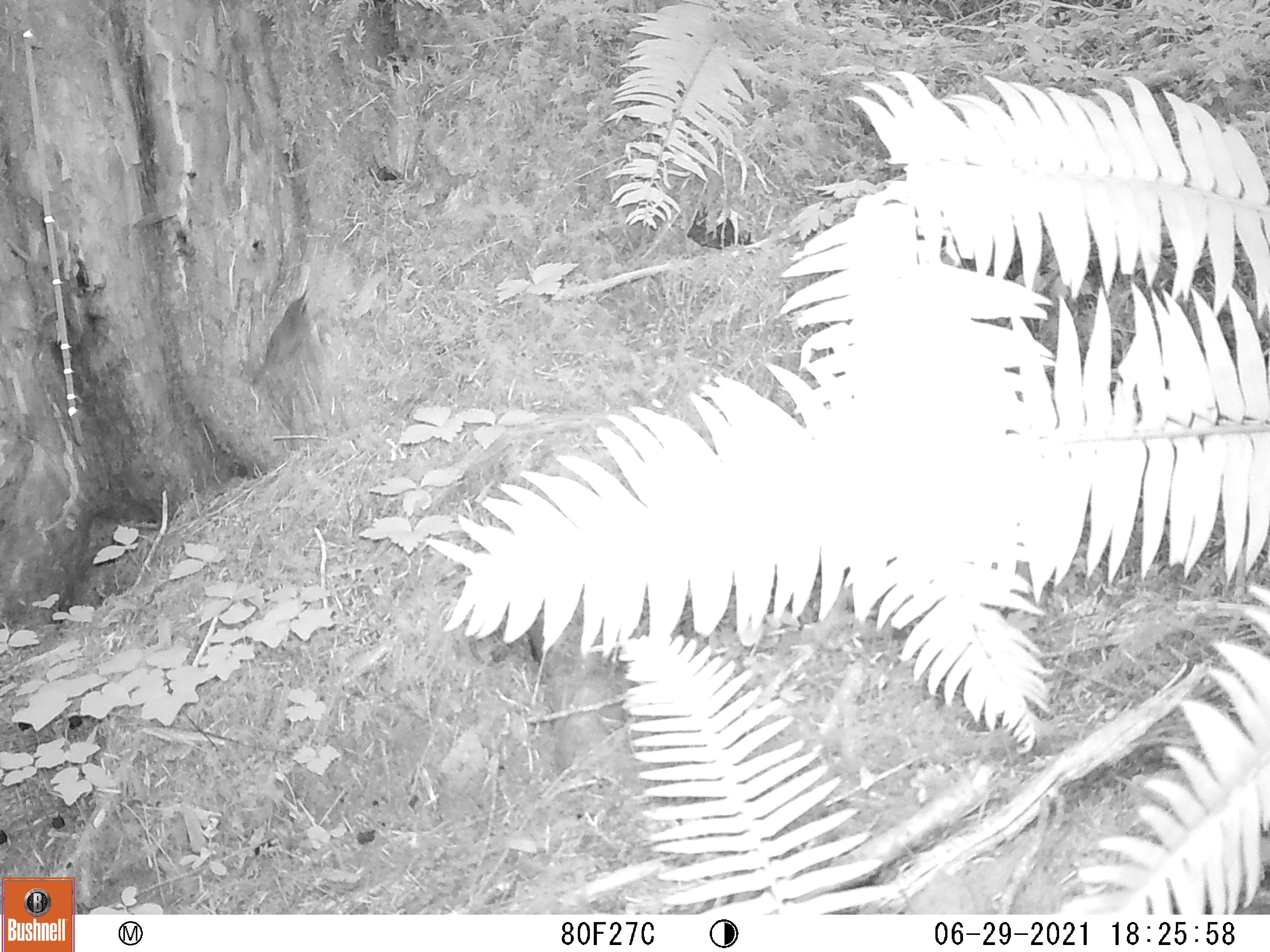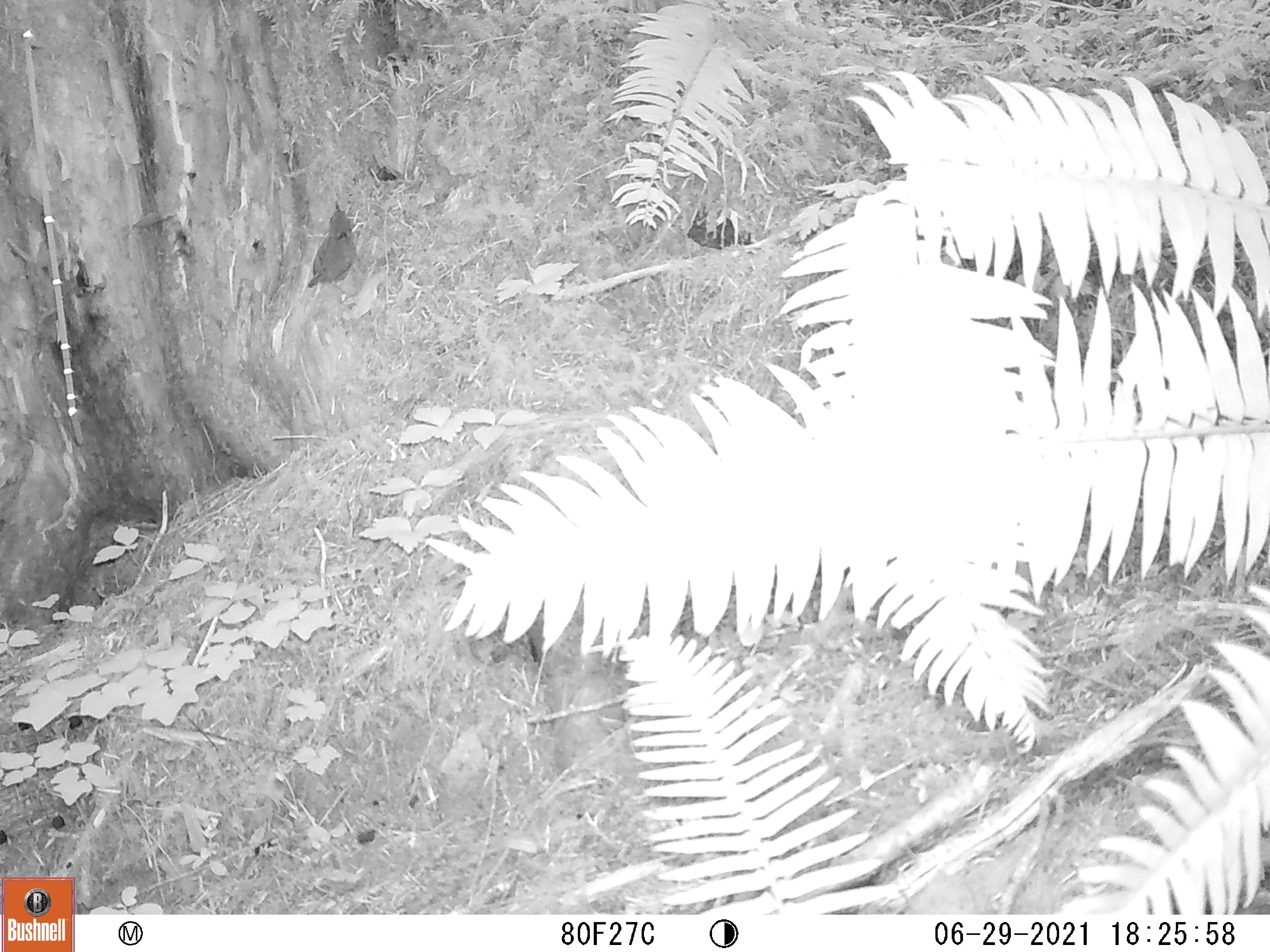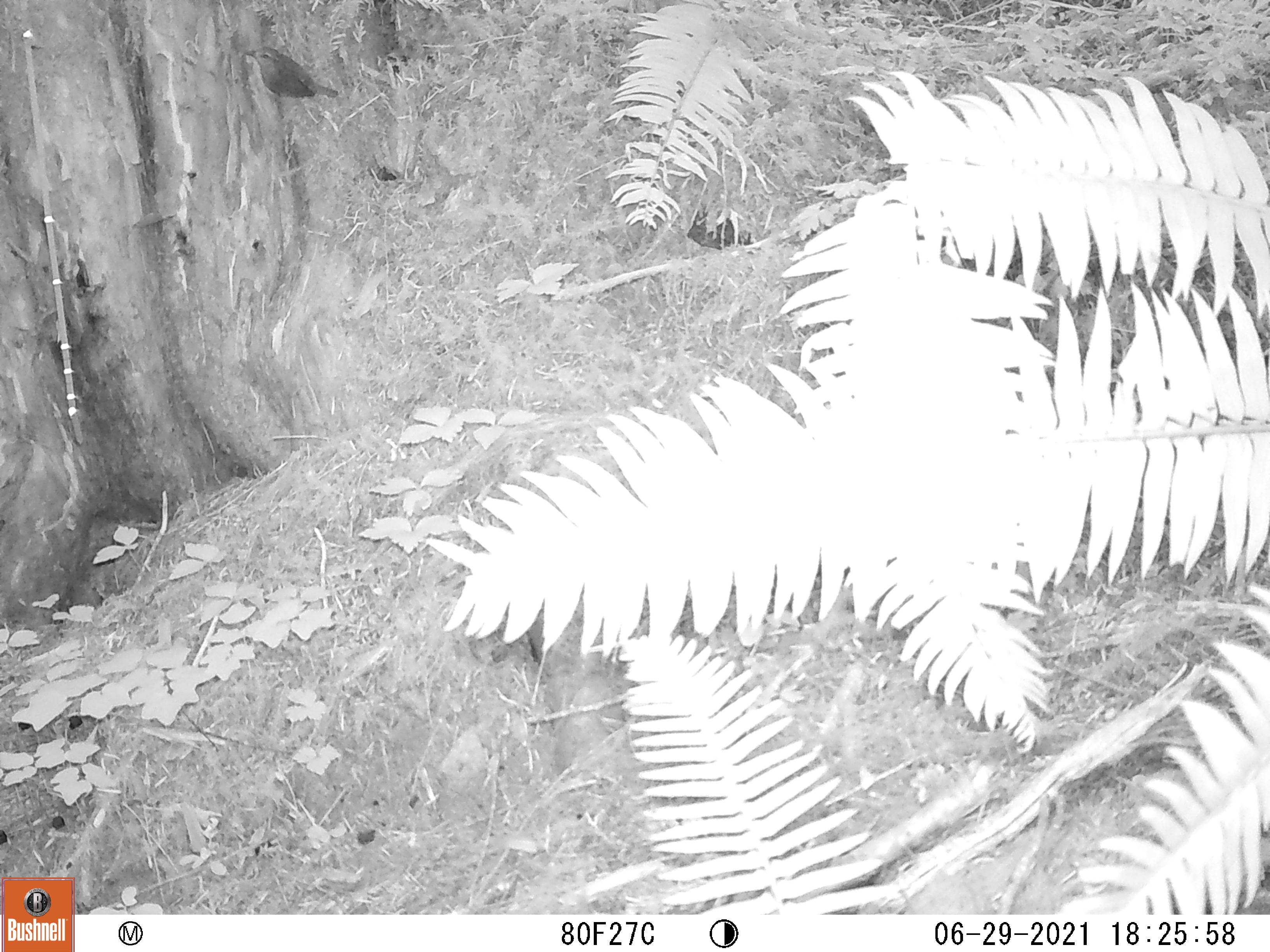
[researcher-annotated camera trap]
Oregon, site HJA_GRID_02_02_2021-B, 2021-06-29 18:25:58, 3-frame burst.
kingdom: Animalia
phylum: Chordata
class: Aves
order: Passeriformes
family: Troglodytidae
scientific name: Troglodytidae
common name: wrens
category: troglodytidae family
Troglodytidae family (wrens) (Troglodytidae).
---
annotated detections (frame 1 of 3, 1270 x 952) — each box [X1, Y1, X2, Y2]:
troglodytidae family: [256, 278, 327, 388]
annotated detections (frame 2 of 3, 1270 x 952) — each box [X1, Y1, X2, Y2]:
troglodytidae family: [285, 194, 370, 291]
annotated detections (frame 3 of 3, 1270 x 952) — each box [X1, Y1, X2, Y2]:
troglodytidae family: [241, 43, 347, 114]